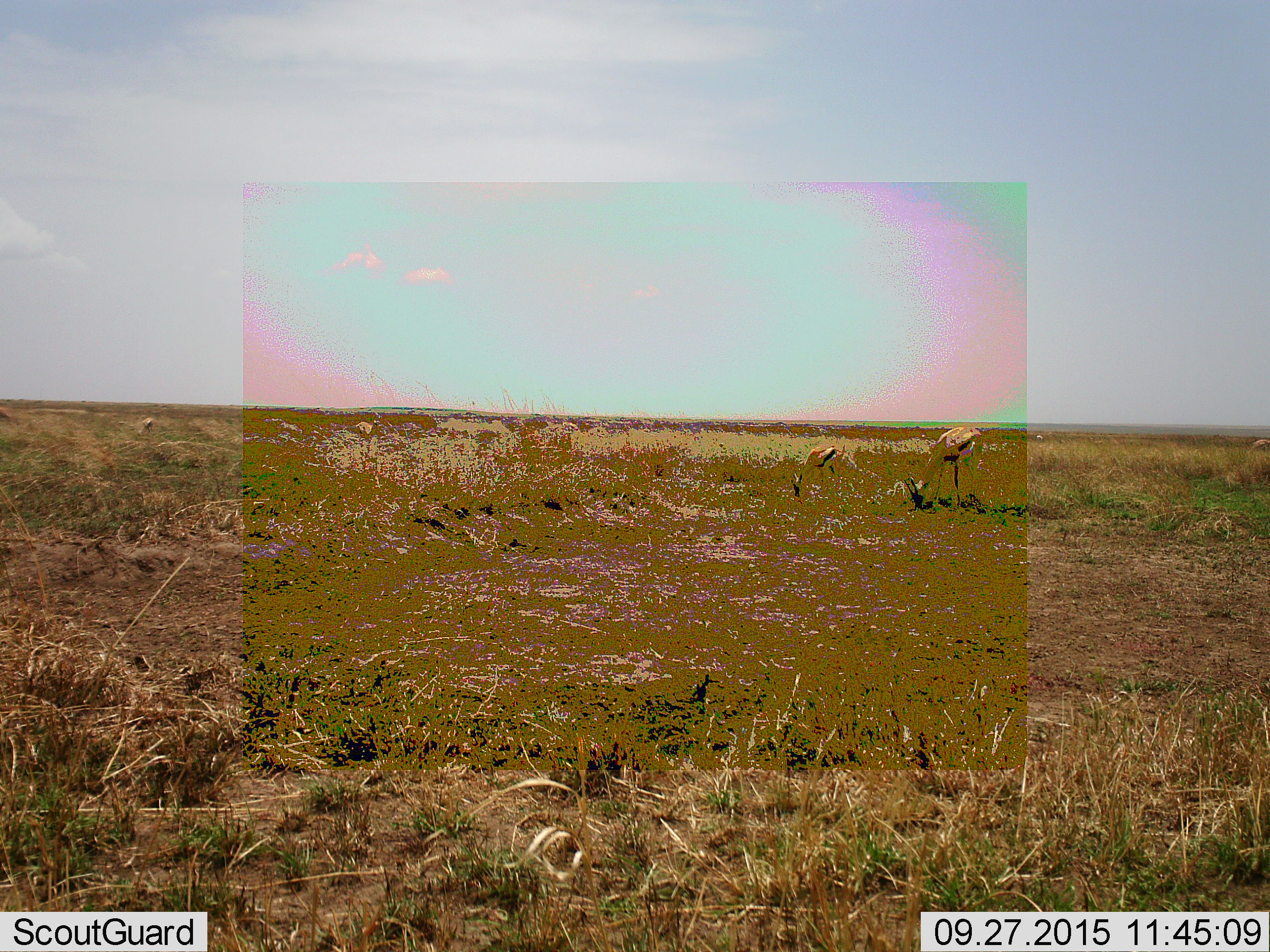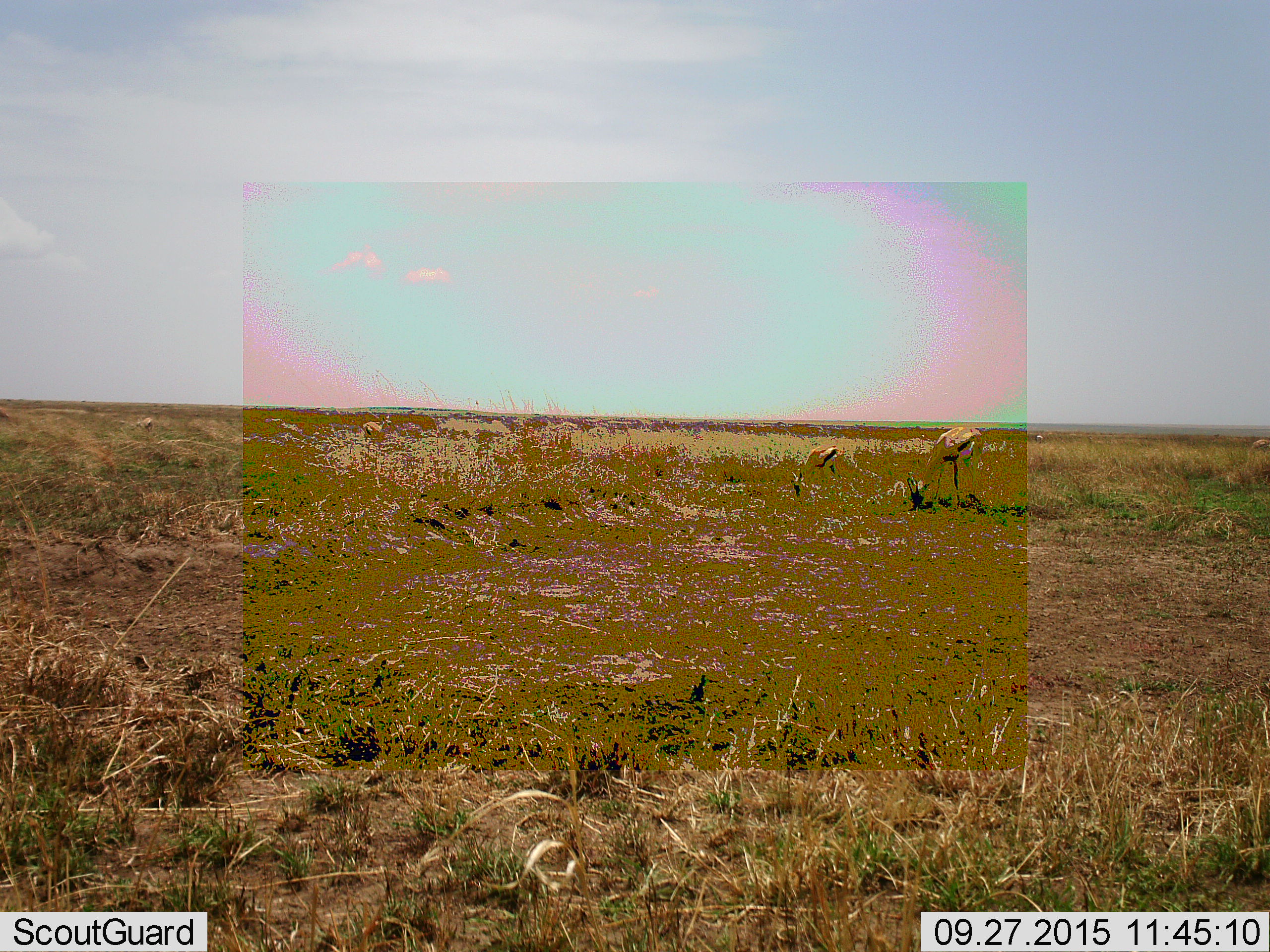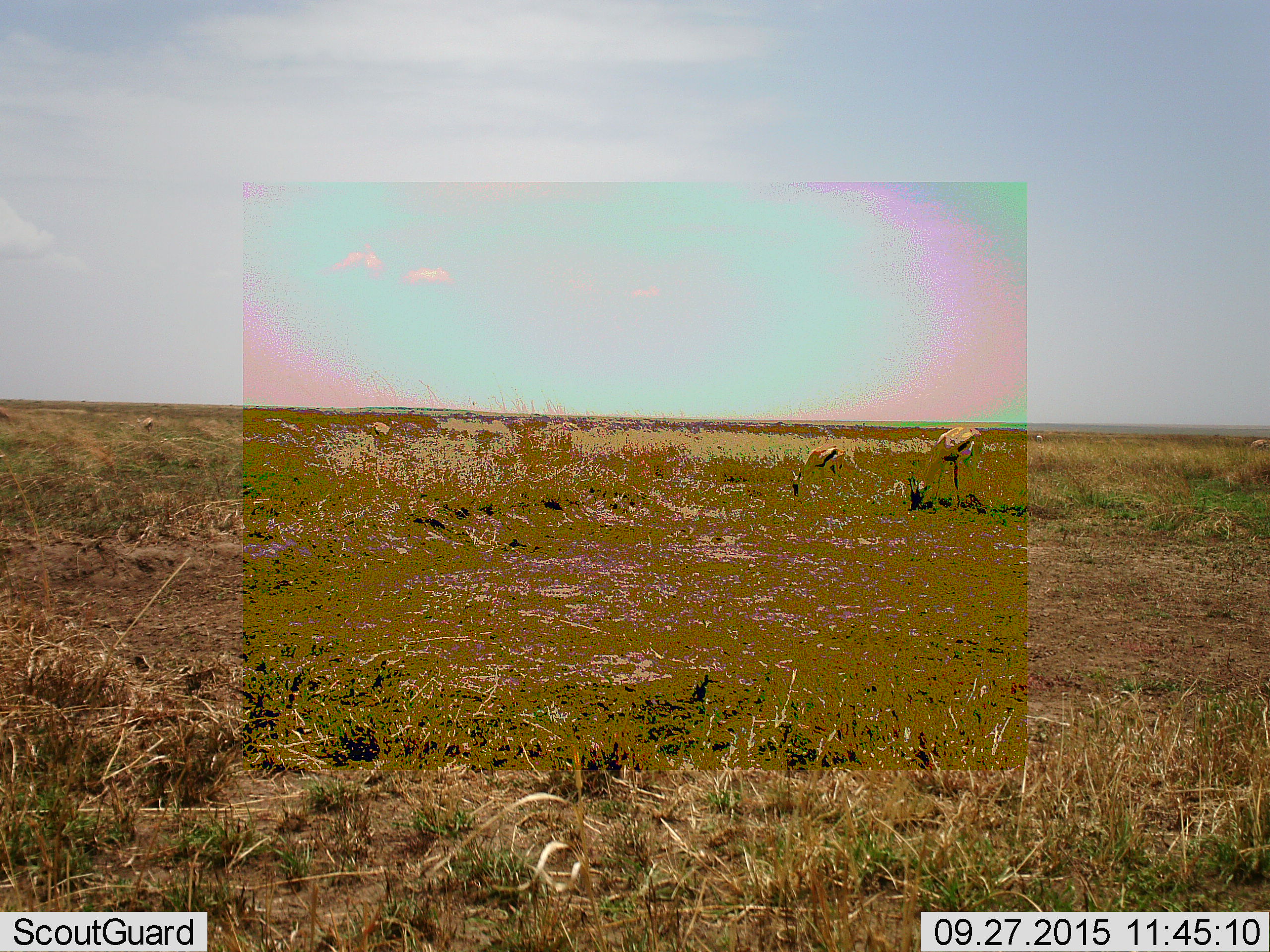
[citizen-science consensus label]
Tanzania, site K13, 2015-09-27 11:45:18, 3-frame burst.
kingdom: Animalia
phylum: Chordata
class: Mammalia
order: Artiodactyla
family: Bovidae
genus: Eudorcas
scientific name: Eudorcas thomsonii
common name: thomson's gazelle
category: gazellethomsons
Gazellethomsons (thomson's gazelle) (Eudorcas thomsonii), count 5. Behavior (volunteer vote fractions): standing 22%, resting 0%, moving 11%, interacting 0%. Young present (vote fraction): 0%. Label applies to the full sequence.